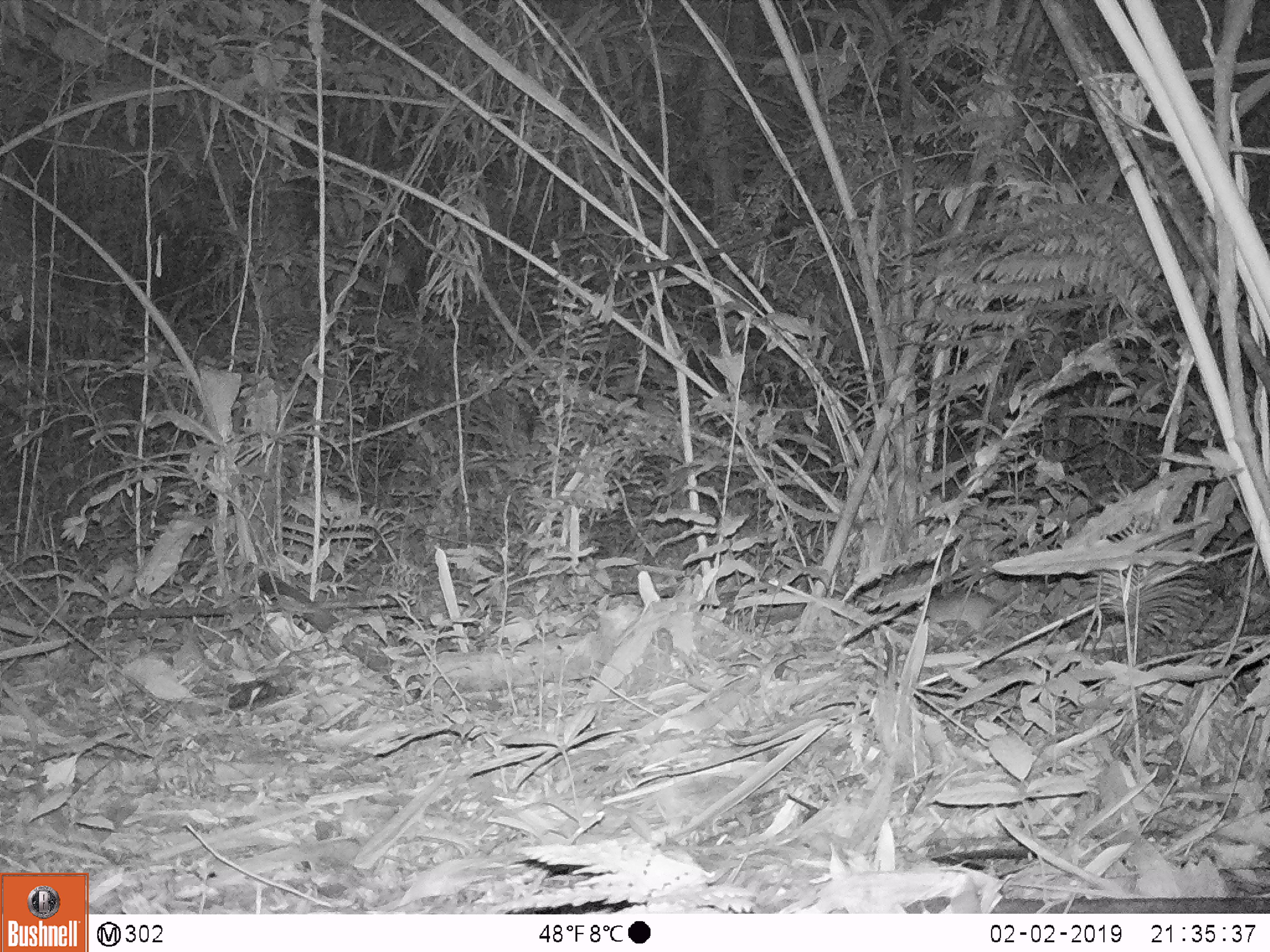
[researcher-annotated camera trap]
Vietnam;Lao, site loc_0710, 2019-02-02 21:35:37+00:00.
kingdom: Animalia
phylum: Chordata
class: Mammalia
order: Rodentia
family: Muridae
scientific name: Muridae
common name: old-world mice and rats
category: unidentified murid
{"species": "unidentified murid (old-world mice and rats) (Muridae)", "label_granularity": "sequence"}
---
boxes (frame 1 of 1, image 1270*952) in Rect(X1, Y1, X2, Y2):
unidentified murid: Rect(918, 587, 1006, 633)